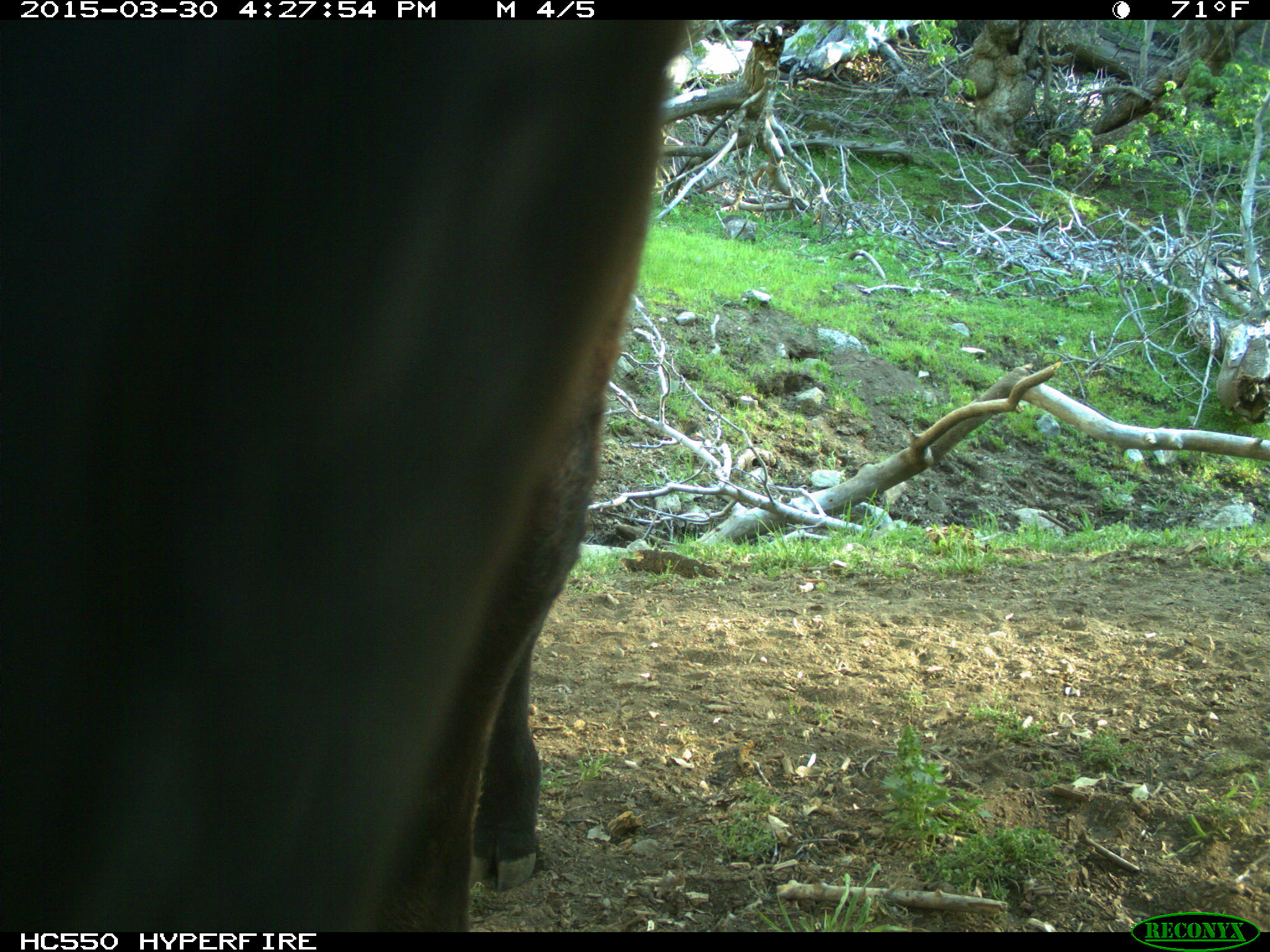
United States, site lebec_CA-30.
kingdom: Animalia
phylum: Chordata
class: Mammalia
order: Artiodactyla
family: Bovidae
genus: Bos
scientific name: Bos taurus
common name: domestic cow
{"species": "Bos taurus (domestic cow)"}